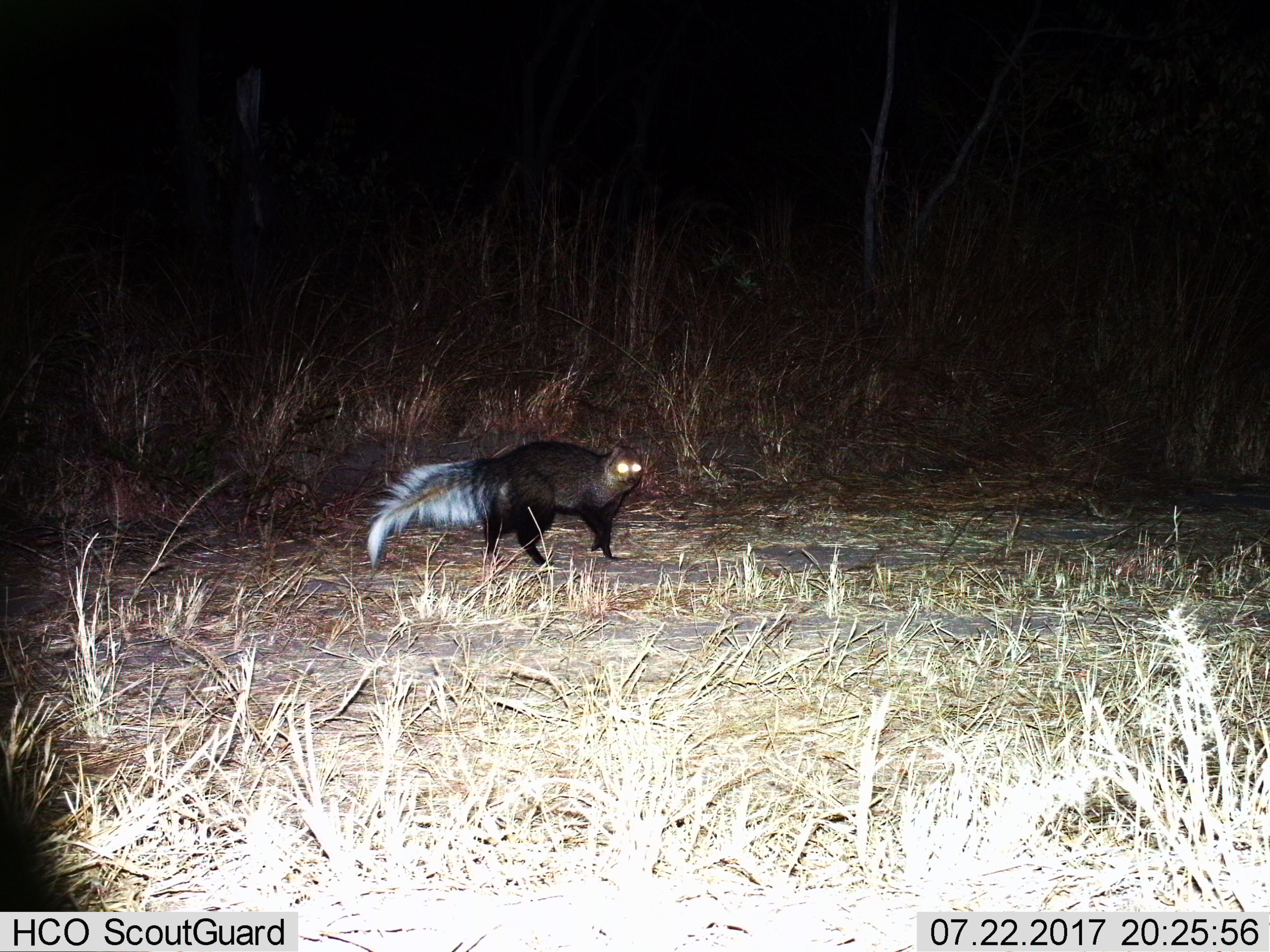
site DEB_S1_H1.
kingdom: Animalia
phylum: Chordata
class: Mammalia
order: Carnivora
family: Herpestidae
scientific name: Herpestidae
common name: mongoose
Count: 1.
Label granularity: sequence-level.